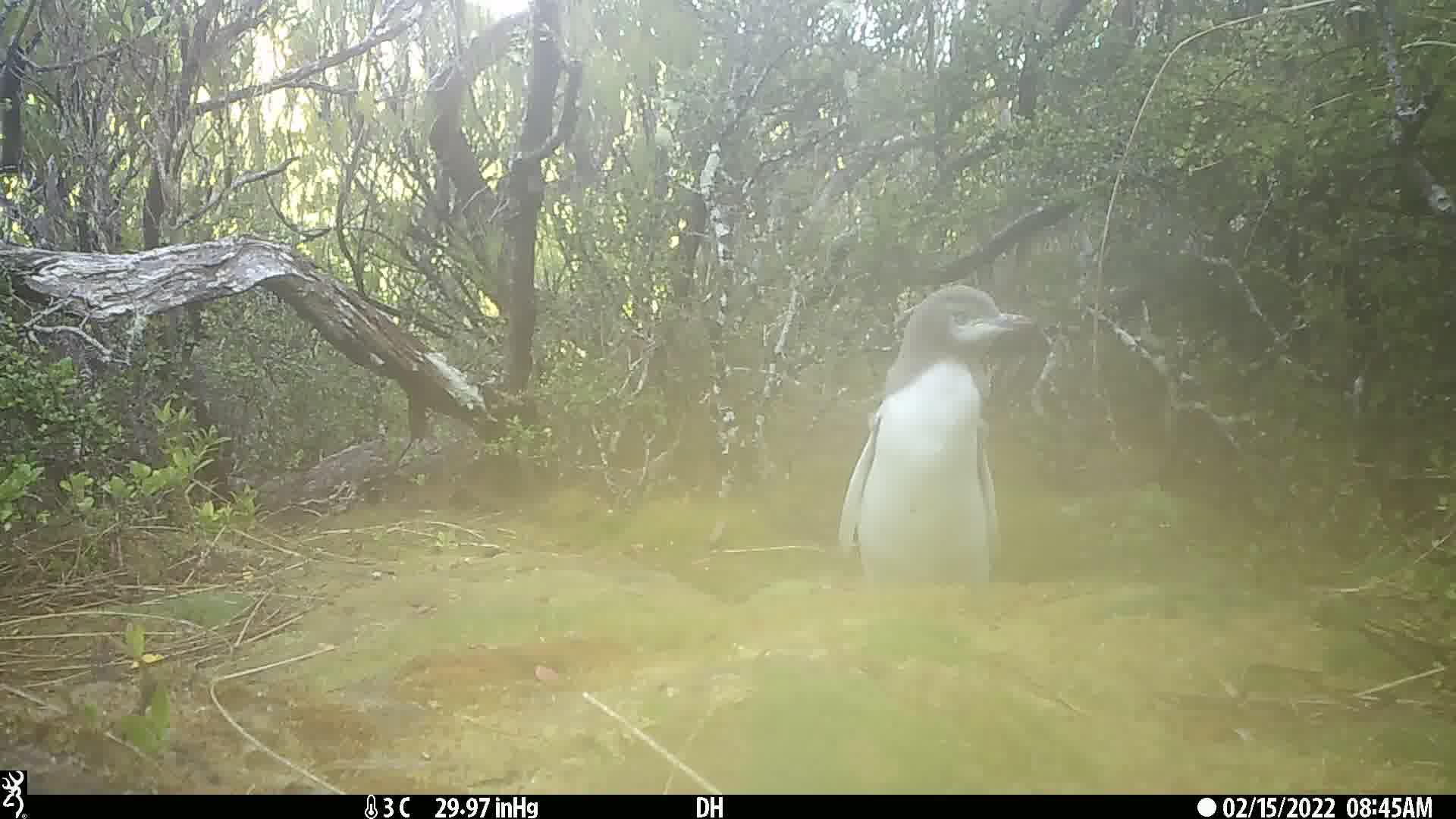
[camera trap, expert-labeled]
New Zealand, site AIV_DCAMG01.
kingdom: Animalia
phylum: Chordata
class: Aves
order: Sphenisciformes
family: Spheniscidae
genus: Megadyptes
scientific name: Megadyptes antipodes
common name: yellow-eyed penguin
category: yellow eyed penguin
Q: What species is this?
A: Yellow eyed penguin (yellow-eyed penguin) (Megadyptes antipodes).